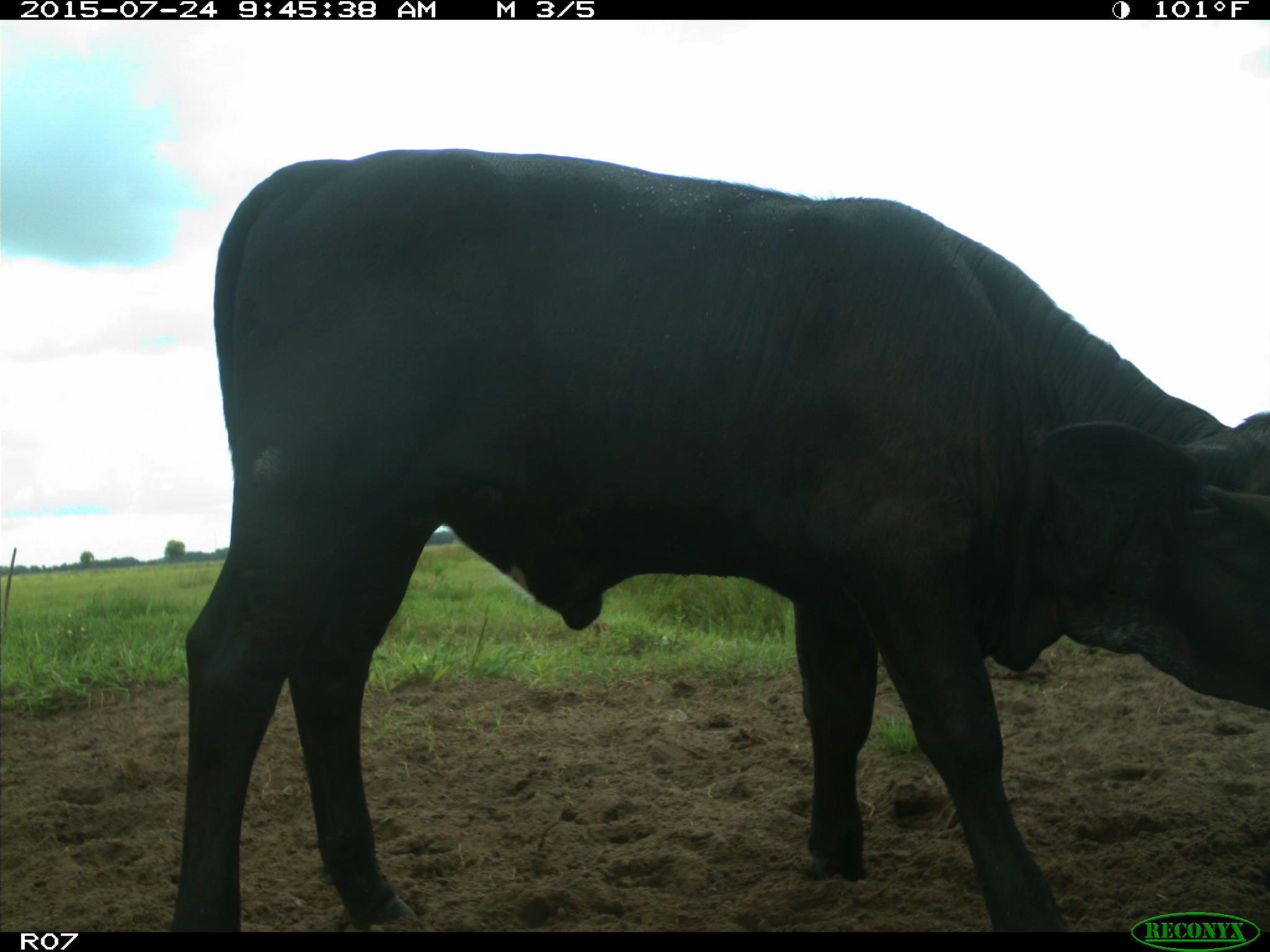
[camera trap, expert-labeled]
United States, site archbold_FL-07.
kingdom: Animalia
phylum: Chordata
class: Mammalia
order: Artiodactyla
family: Bovidae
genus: Bos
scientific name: Bos taurus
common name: domestic cow